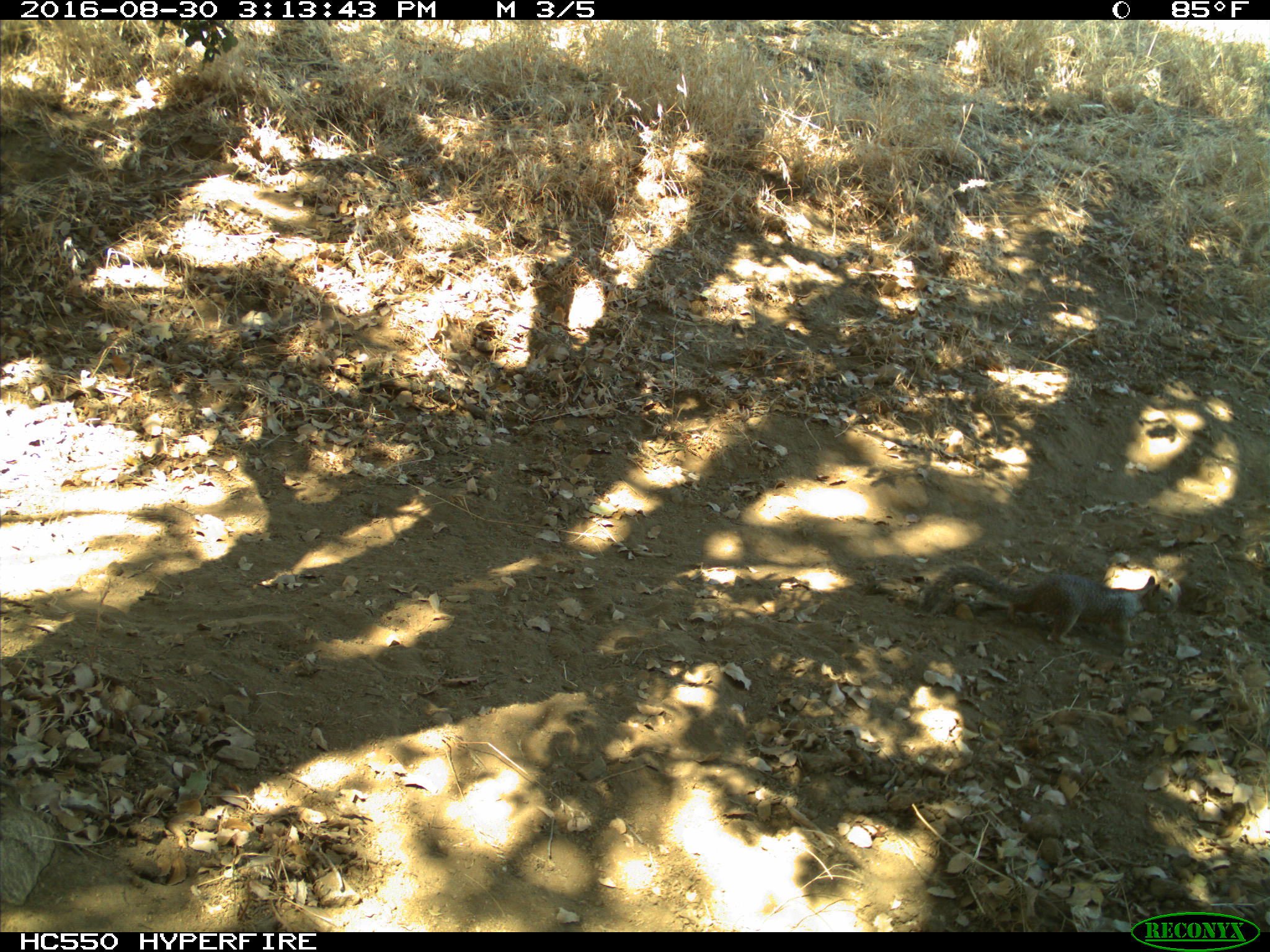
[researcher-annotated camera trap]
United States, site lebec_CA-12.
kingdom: Animalia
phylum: Chordata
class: Mammalia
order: Rodentia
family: Sciuridae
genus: Otospermophilus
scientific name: Otospermophilus beecheyi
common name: california ground squirrel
Otospermophilus beecheyi (california ground squirrel).